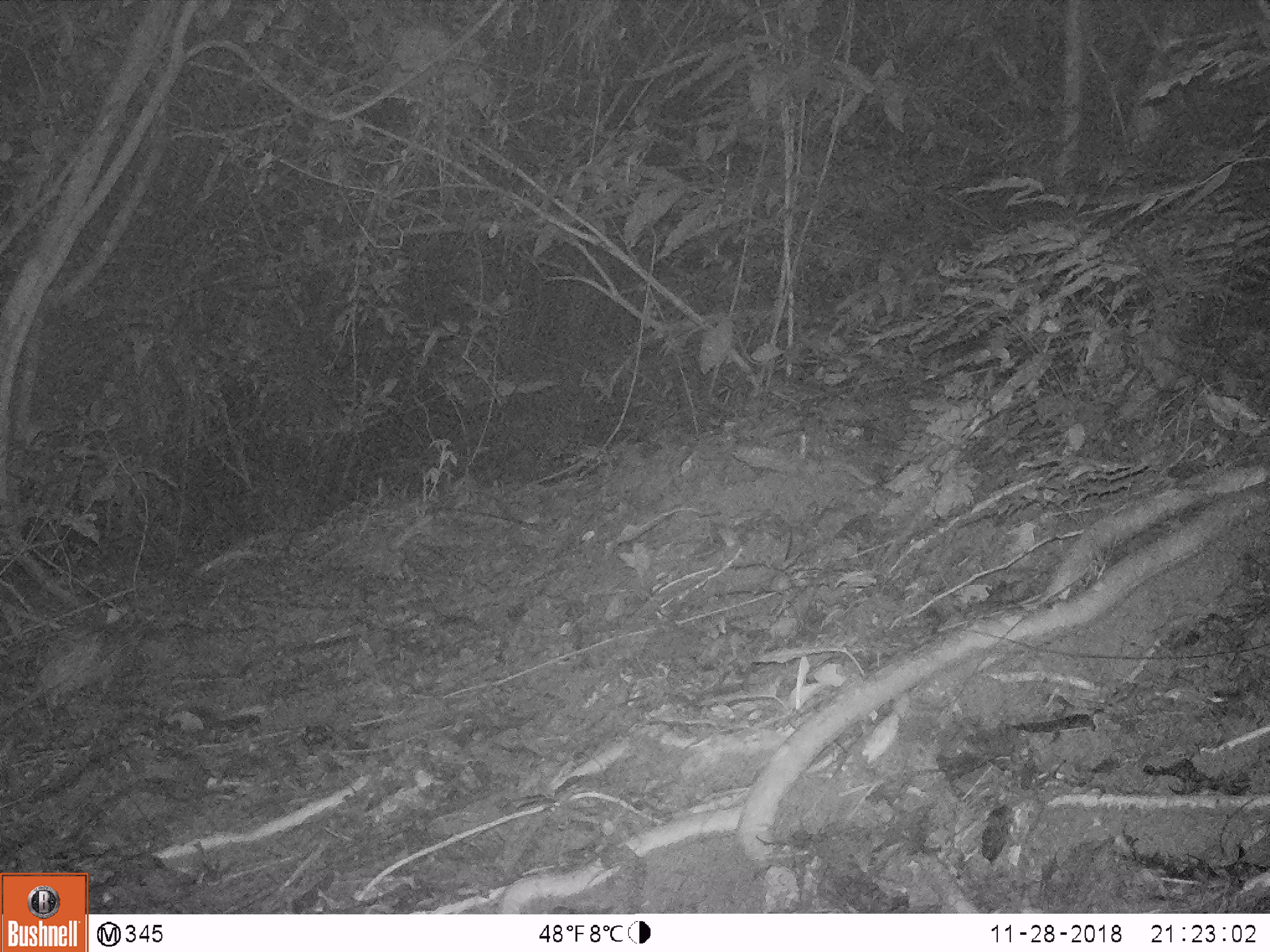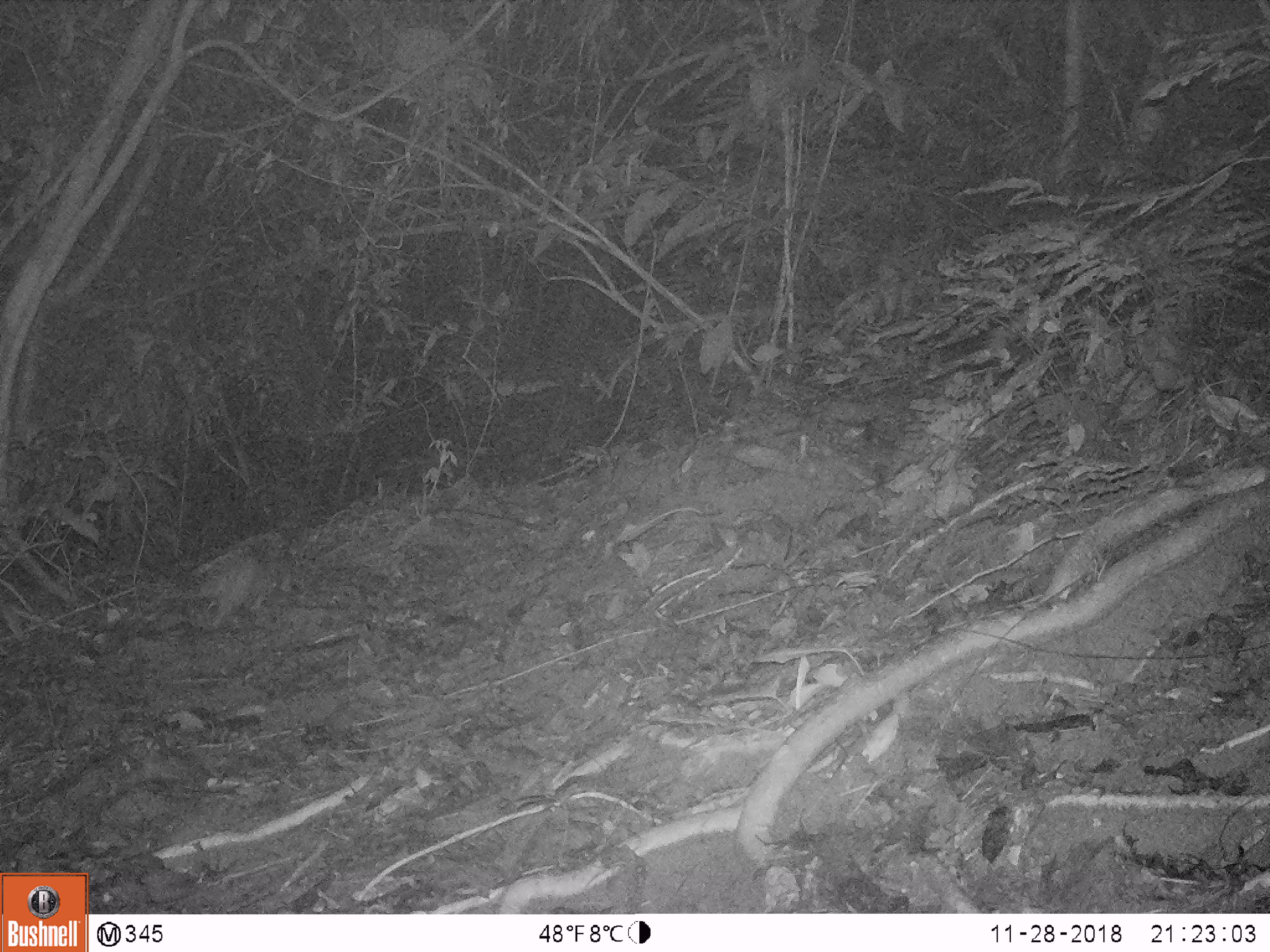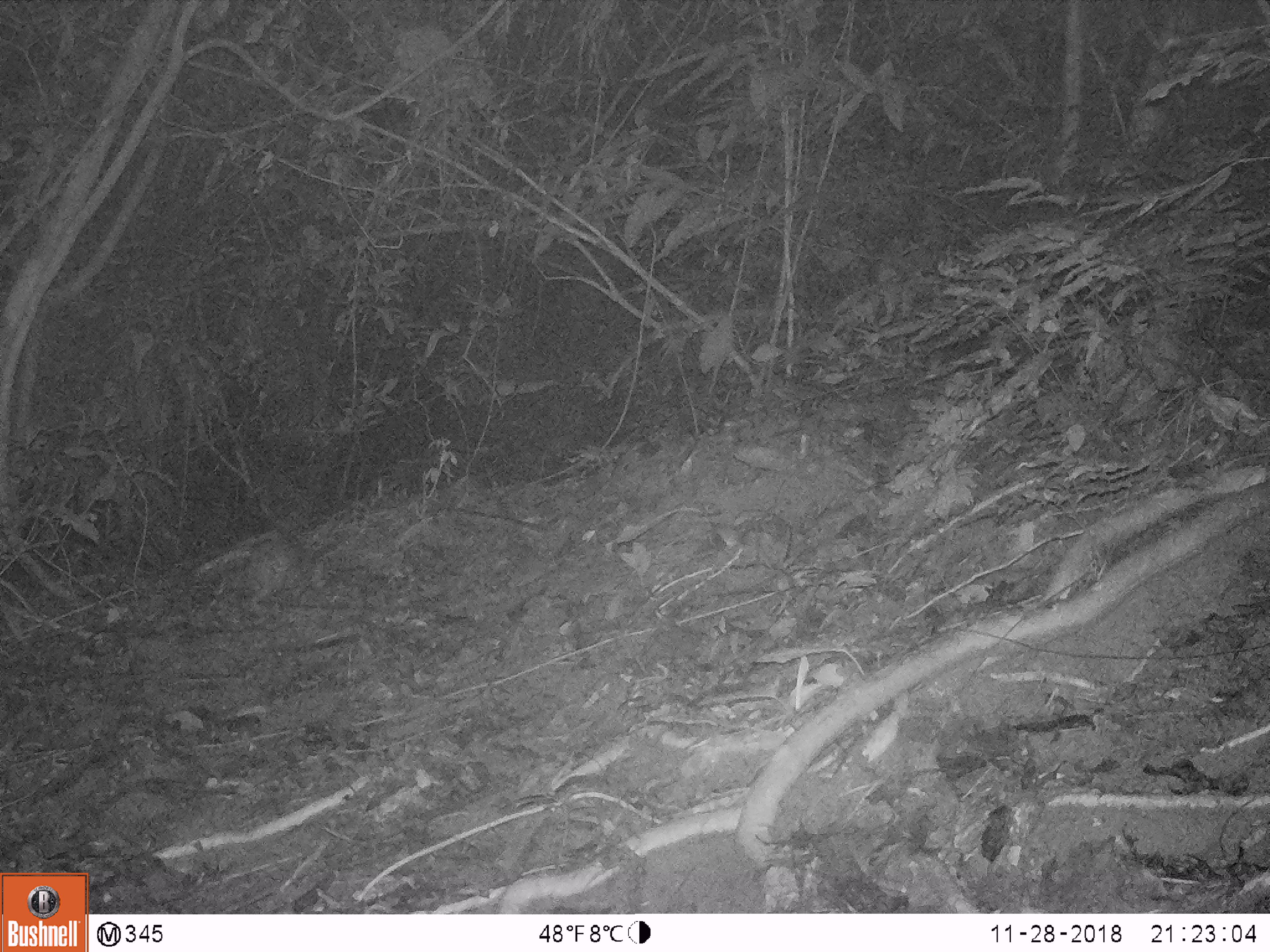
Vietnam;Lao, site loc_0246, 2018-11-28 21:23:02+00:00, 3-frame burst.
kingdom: Animalia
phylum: Chordata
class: Mammalia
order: Rodentia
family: Hystricidae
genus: Atherurus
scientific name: Atherurus macrourus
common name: asiatic brush-tailed porcupine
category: asiatic brush tailed porcupine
Asiatic brush tailed porcupine (asiatic brush-tailed porcupine) (Atherurus macrourus). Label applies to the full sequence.